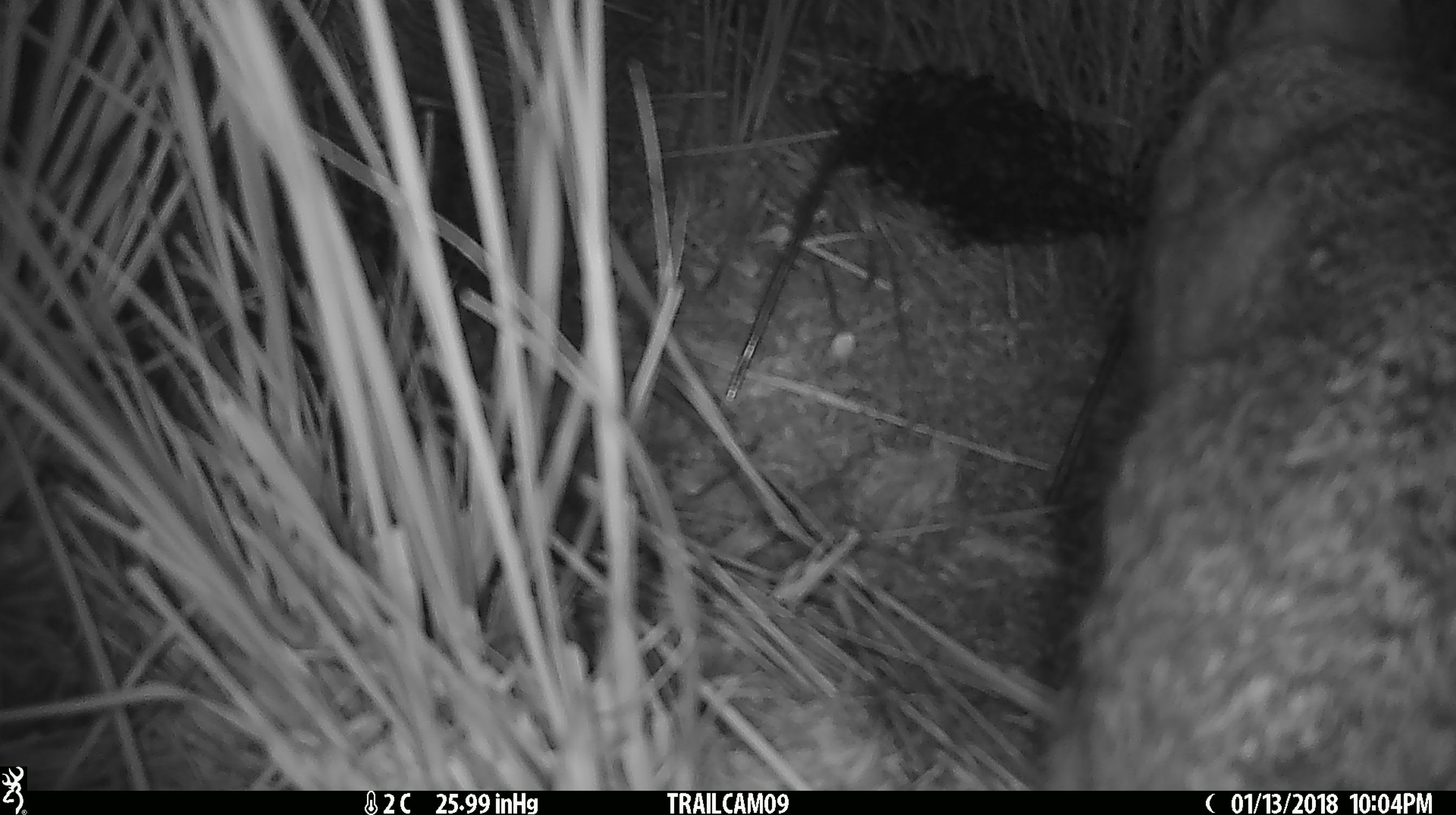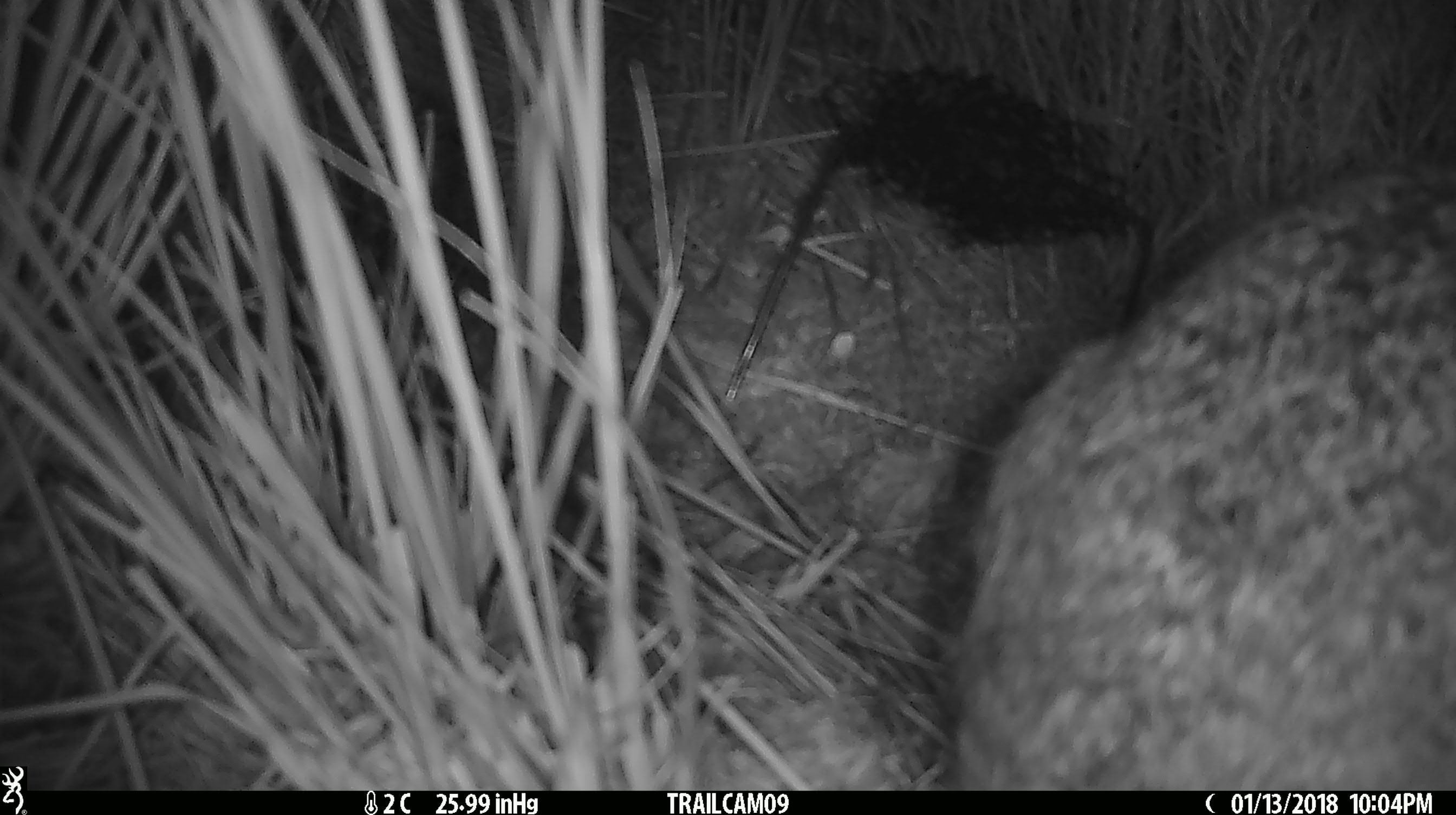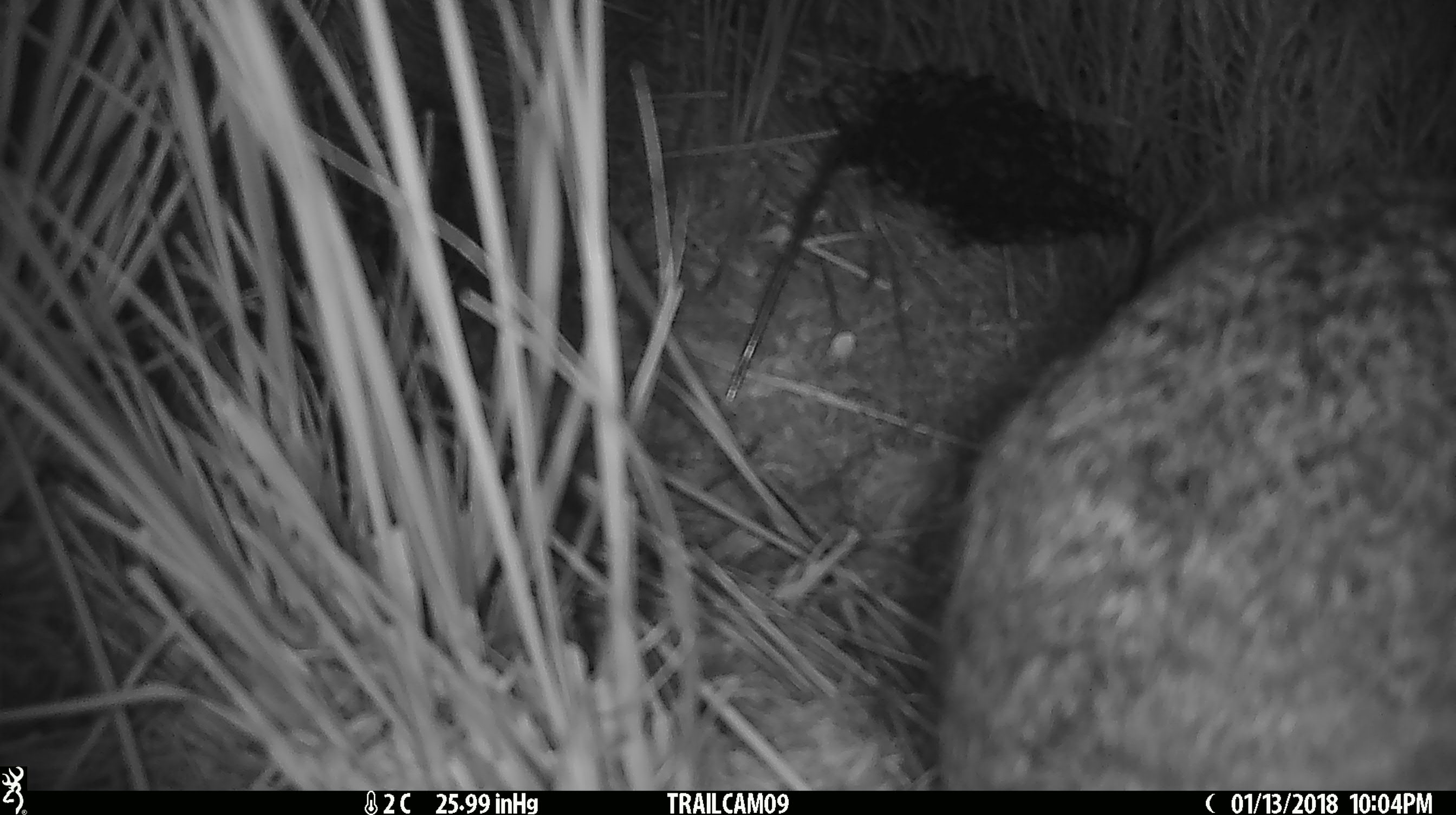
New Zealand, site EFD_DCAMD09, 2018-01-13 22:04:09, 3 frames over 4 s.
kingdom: Animalia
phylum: Chordata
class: Mammalia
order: Lagomorpha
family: Leporidae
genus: Lepus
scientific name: Lepus europaeus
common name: brown hare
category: hare